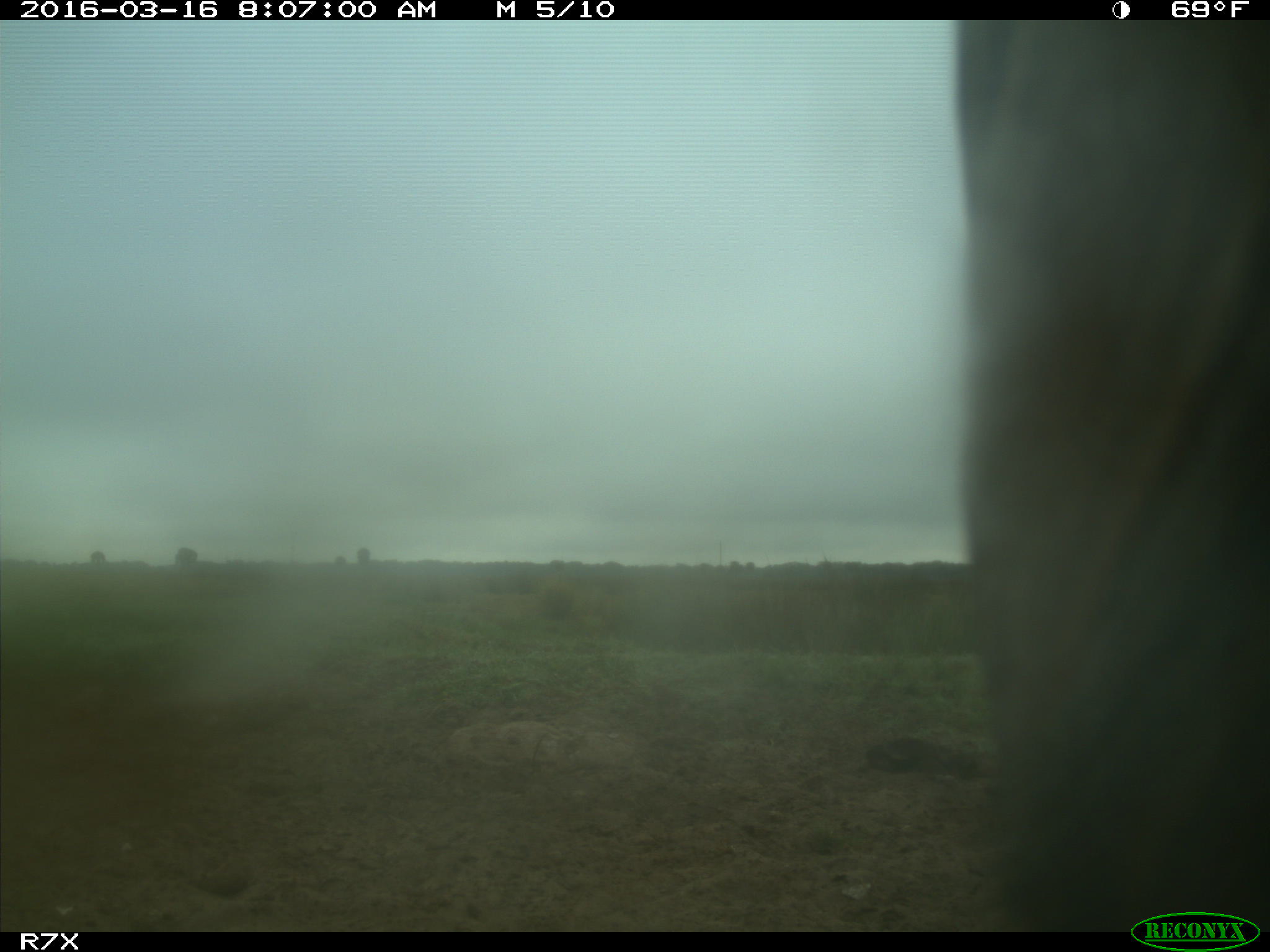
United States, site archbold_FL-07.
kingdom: Animalia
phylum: Chordata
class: Mammalia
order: Artiodactyla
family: Bovidae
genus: Bos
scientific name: Bos taurus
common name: domestic cow